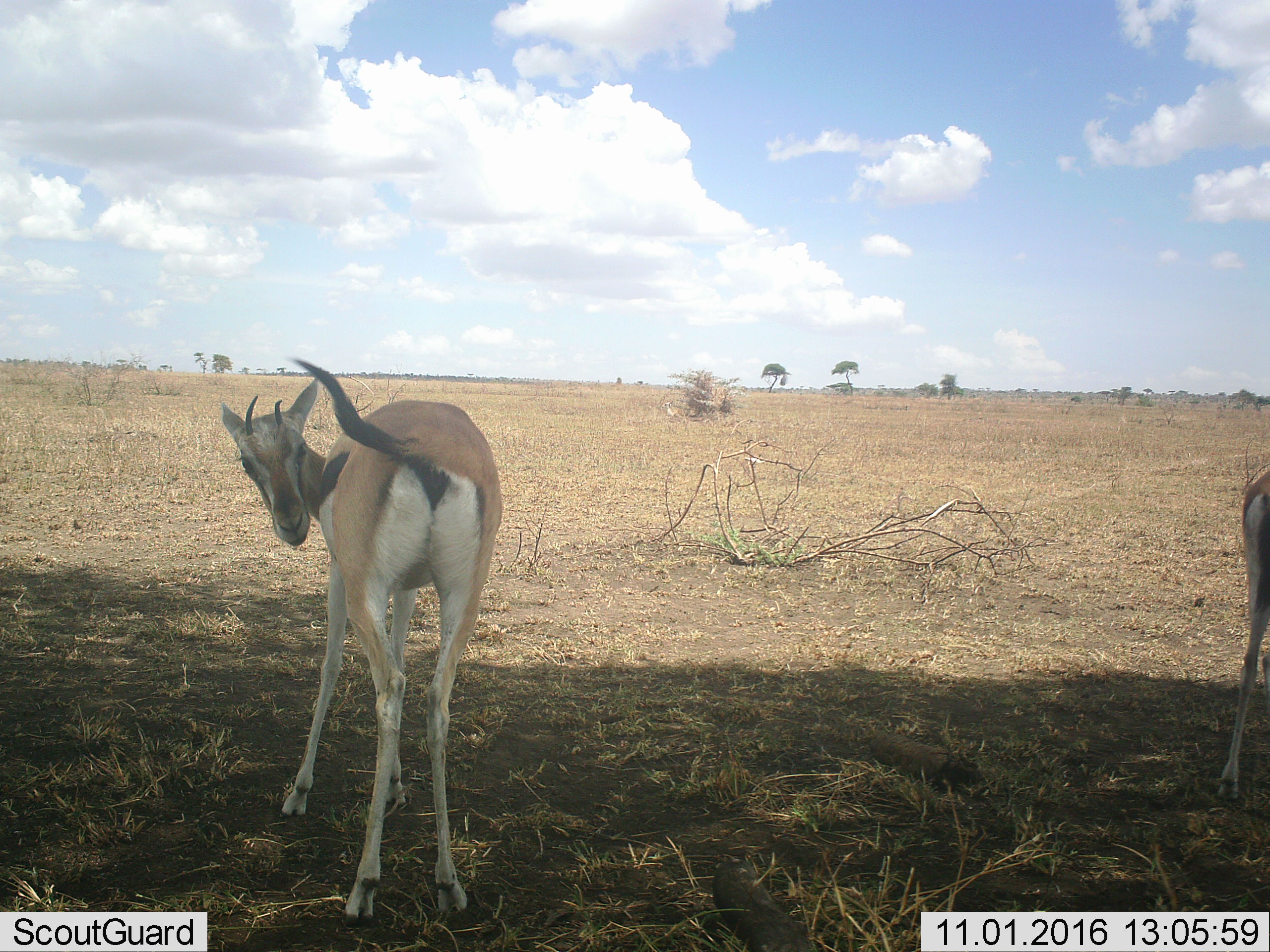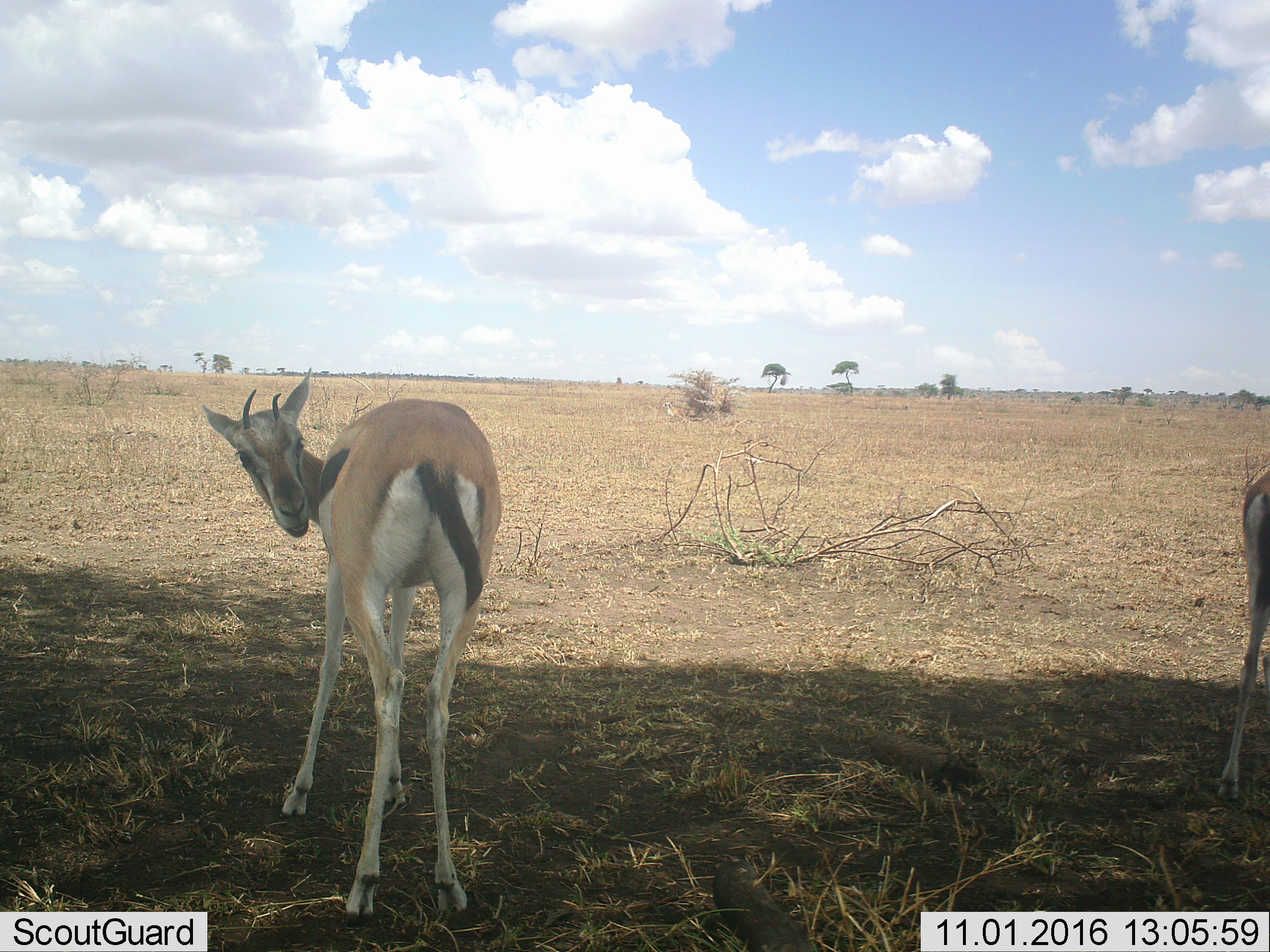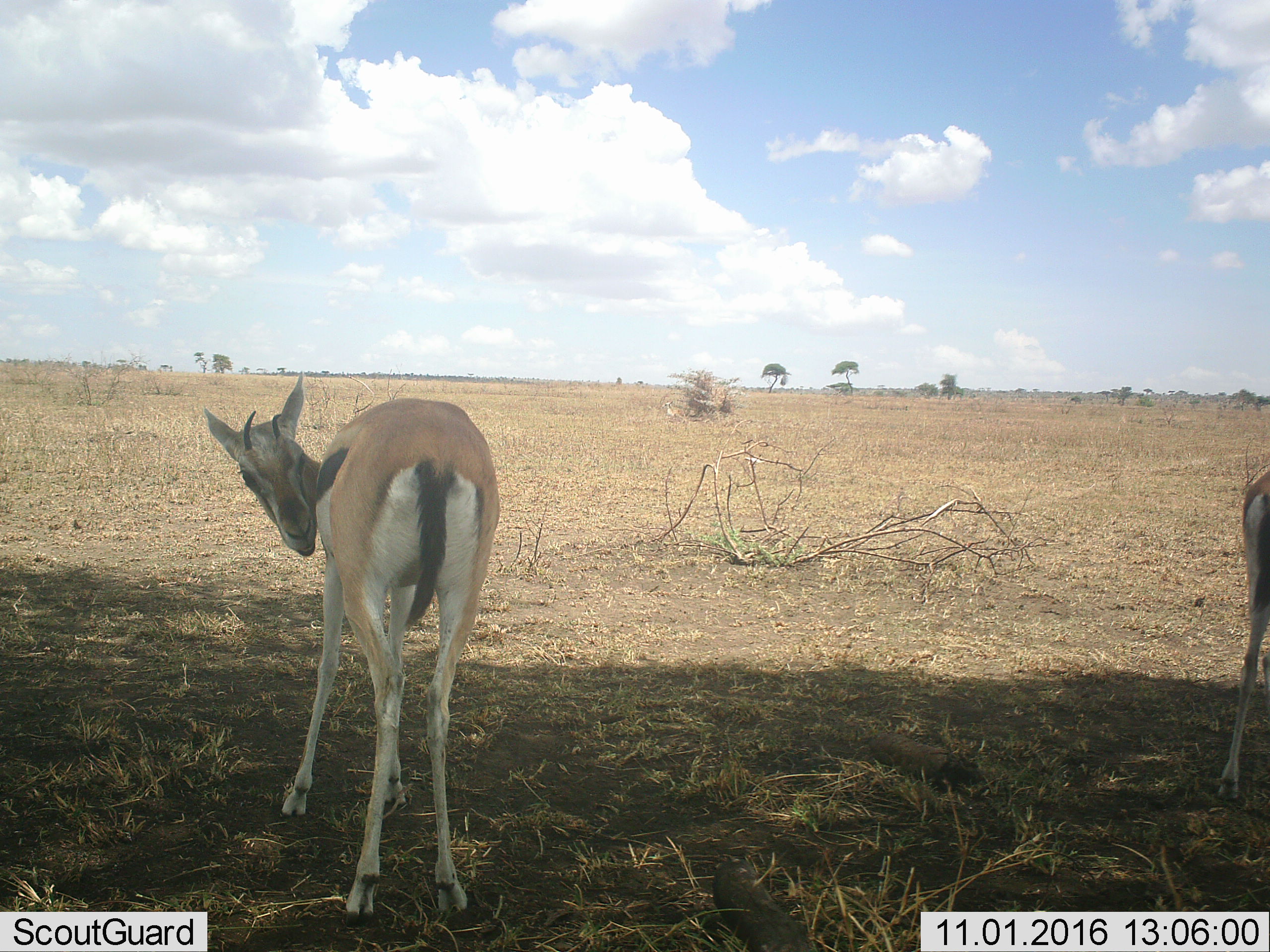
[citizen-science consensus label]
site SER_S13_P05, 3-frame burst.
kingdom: Animalia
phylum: Chordata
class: Mammalia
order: Artiodactyla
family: Bovidae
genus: Eudorcas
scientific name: Eudorcas thomsonii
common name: thomson's gazelle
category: gazellethomsons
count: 2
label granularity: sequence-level